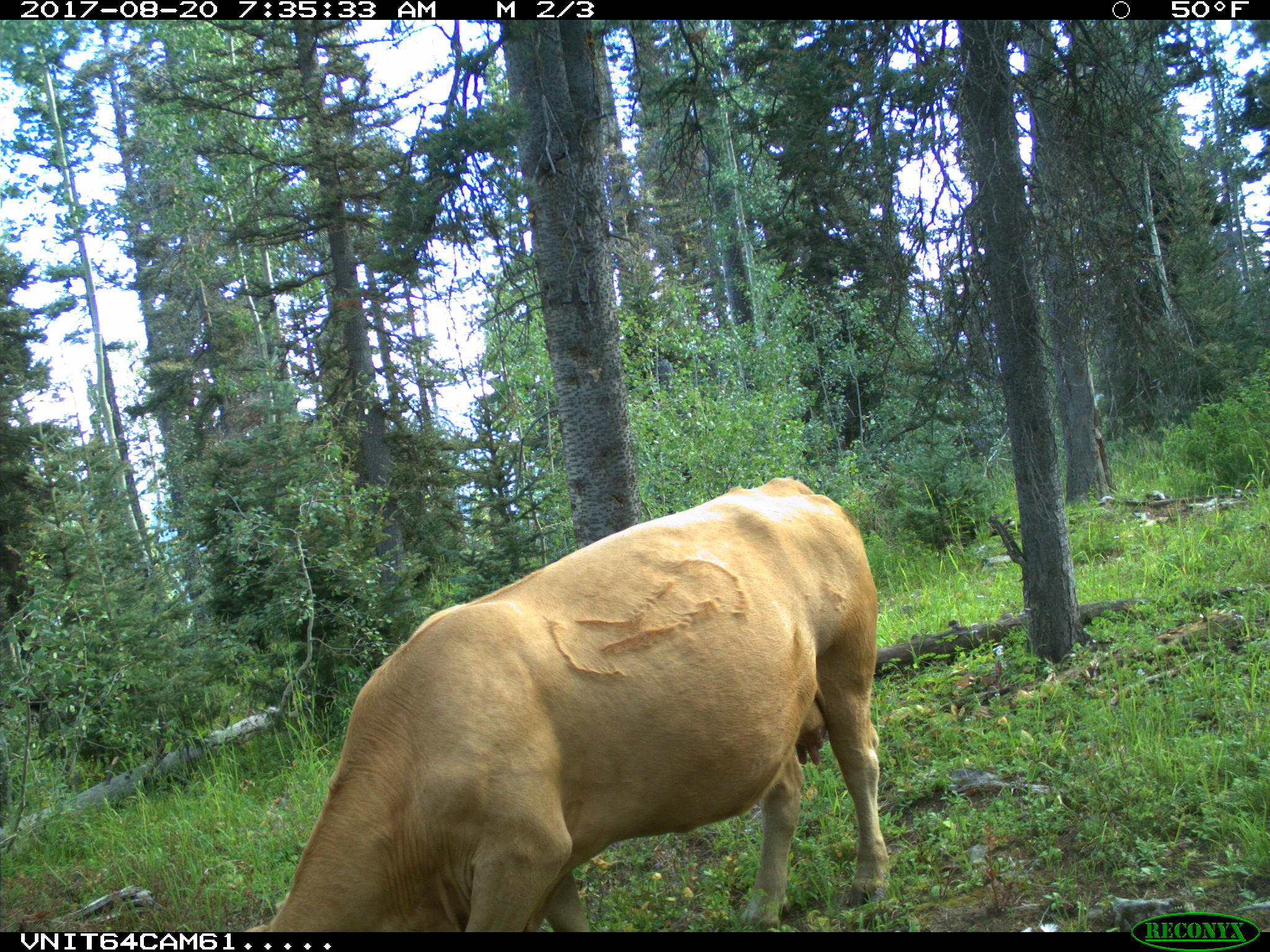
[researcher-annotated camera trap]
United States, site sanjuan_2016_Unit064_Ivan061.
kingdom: Animalia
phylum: Chordata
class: Mammalia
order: Artiodactyla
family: Bovidae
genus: Bos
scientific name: Bos taurus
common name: domestic cow